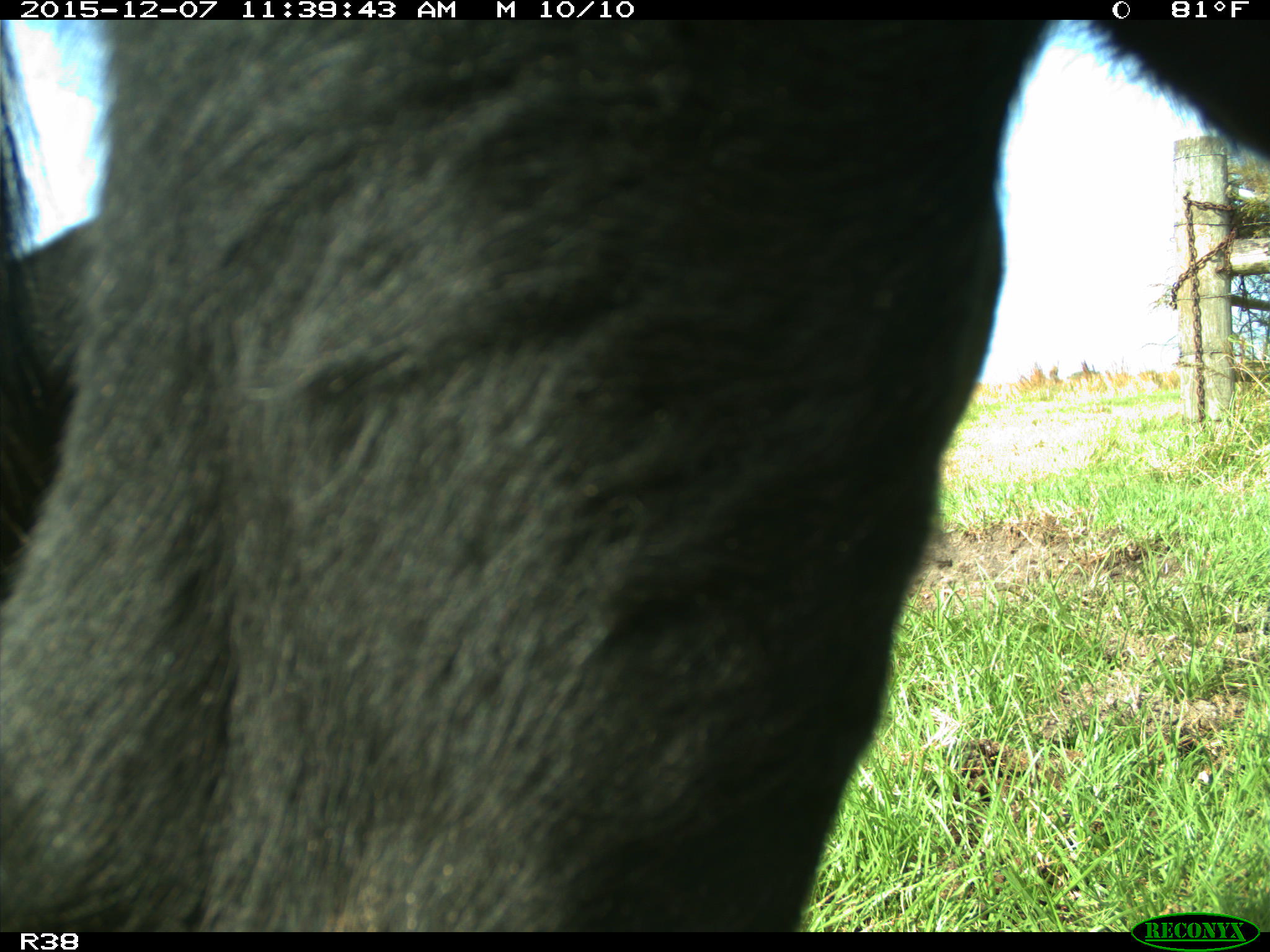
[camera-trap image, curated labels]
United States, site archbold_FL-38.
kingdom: Animalia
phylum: Chordata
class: Mammalia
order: Artiodactyla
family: Bovidae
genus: Bos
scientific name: Bos taurus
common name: domestic cow